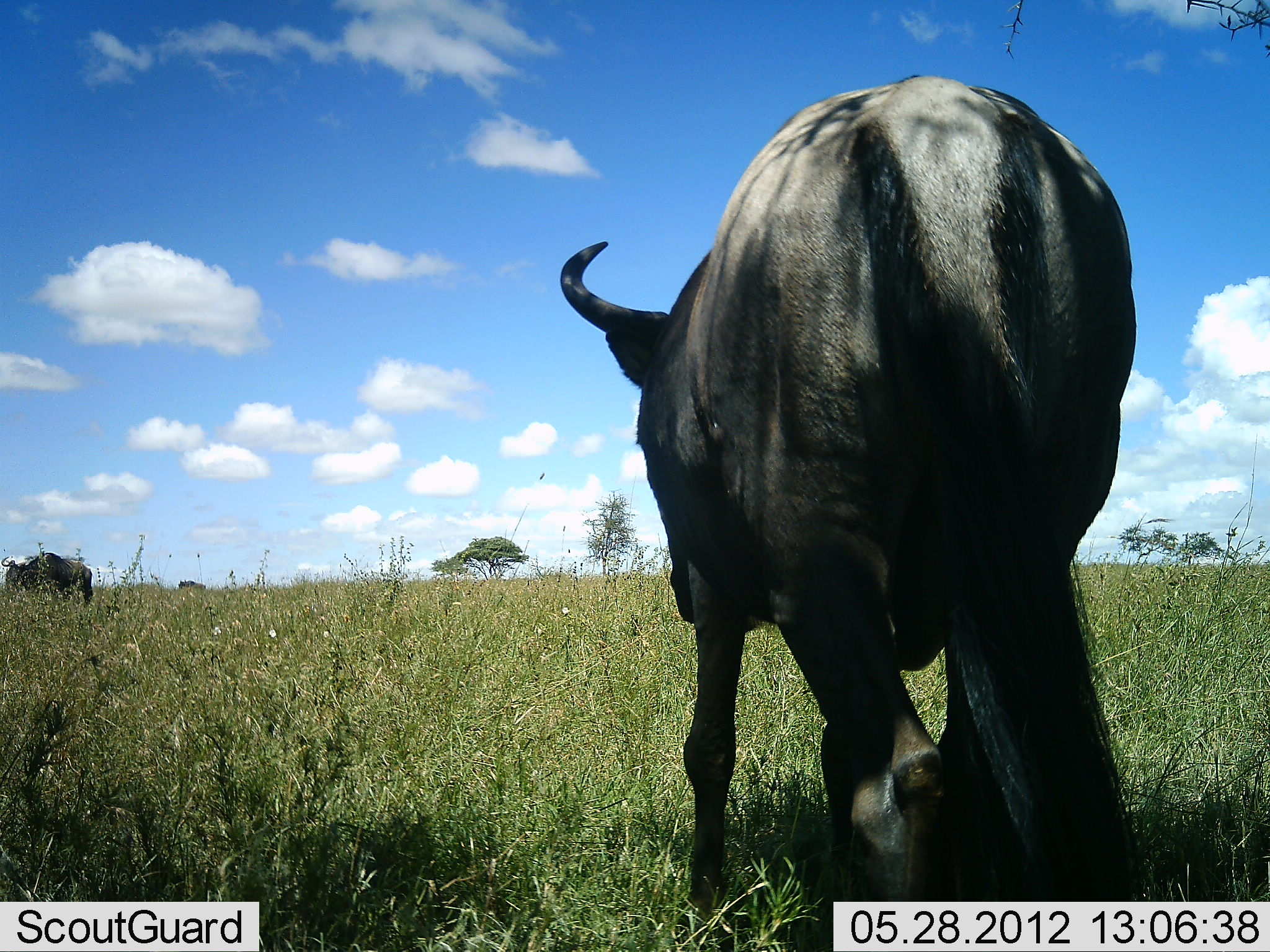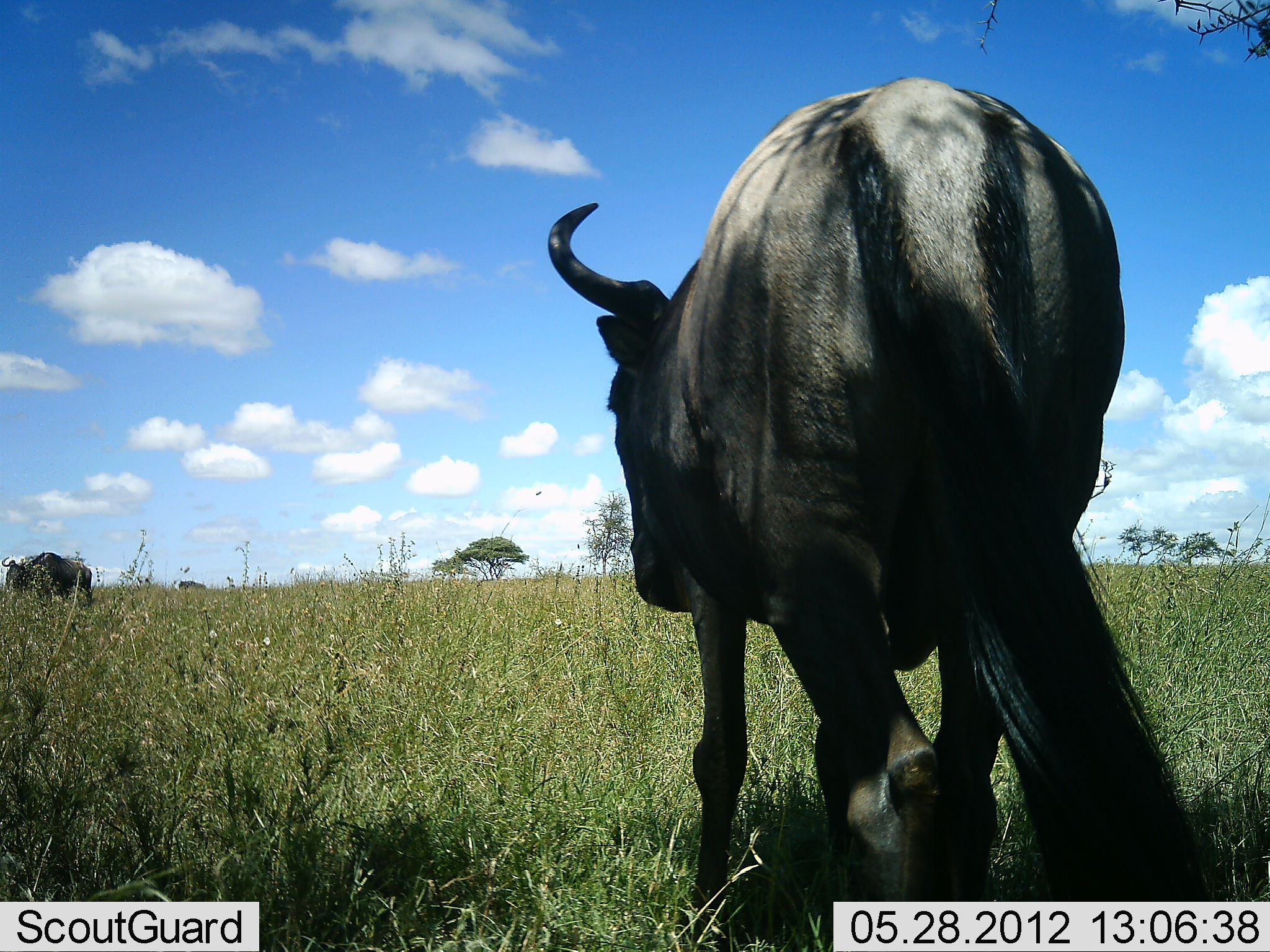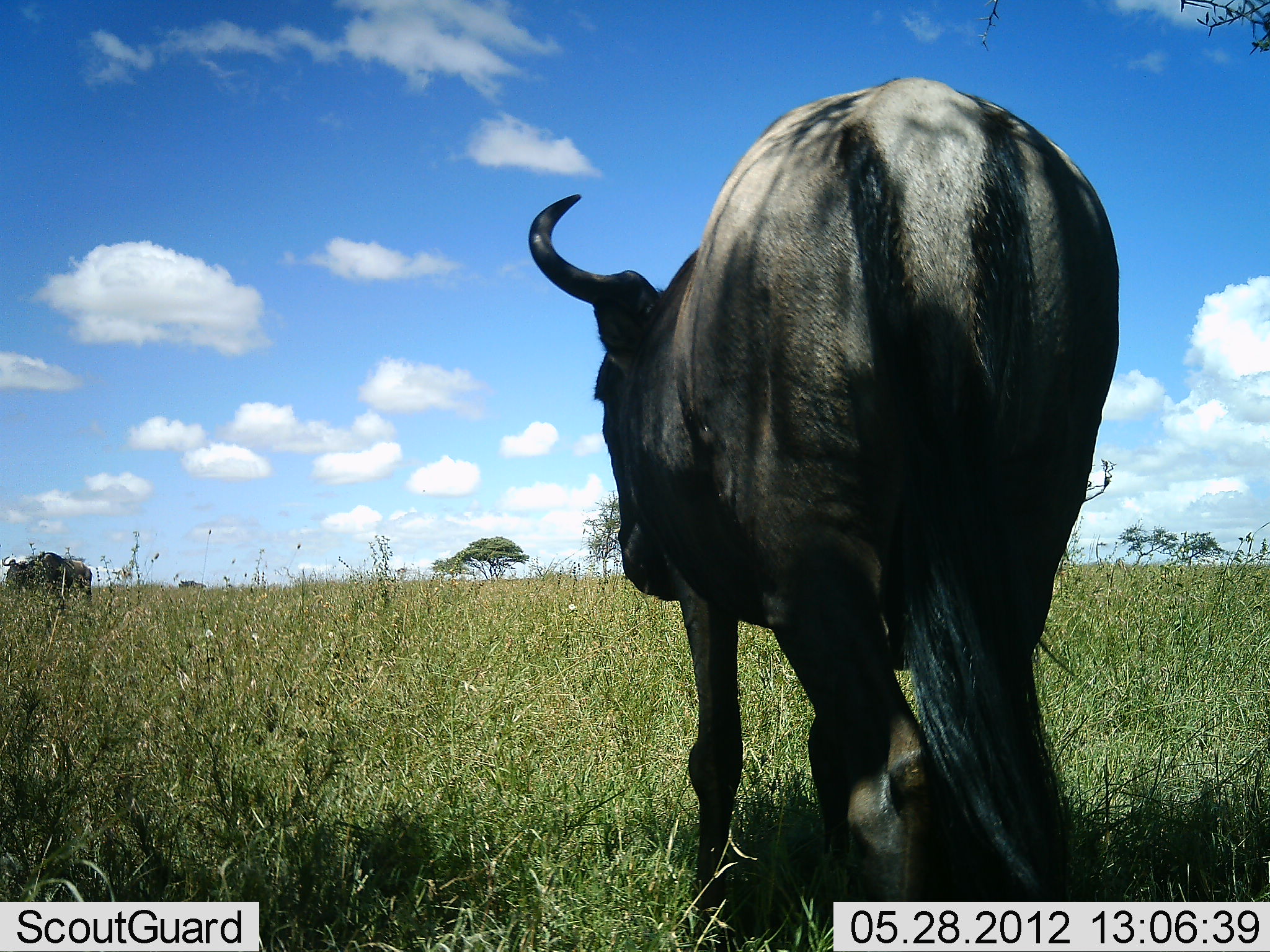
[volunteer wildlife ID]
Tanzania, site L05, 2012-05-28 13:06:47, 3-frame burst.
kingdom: Animalia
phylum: Chordata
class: Mammalia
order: Artiodactyla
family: Bovidae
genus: Connochaetes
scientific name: Connochaetes taurinus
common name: blue wildebeest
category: wildebeest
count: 3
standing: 80%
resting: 0%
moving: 20%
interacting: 0%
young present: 0%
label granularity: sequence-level